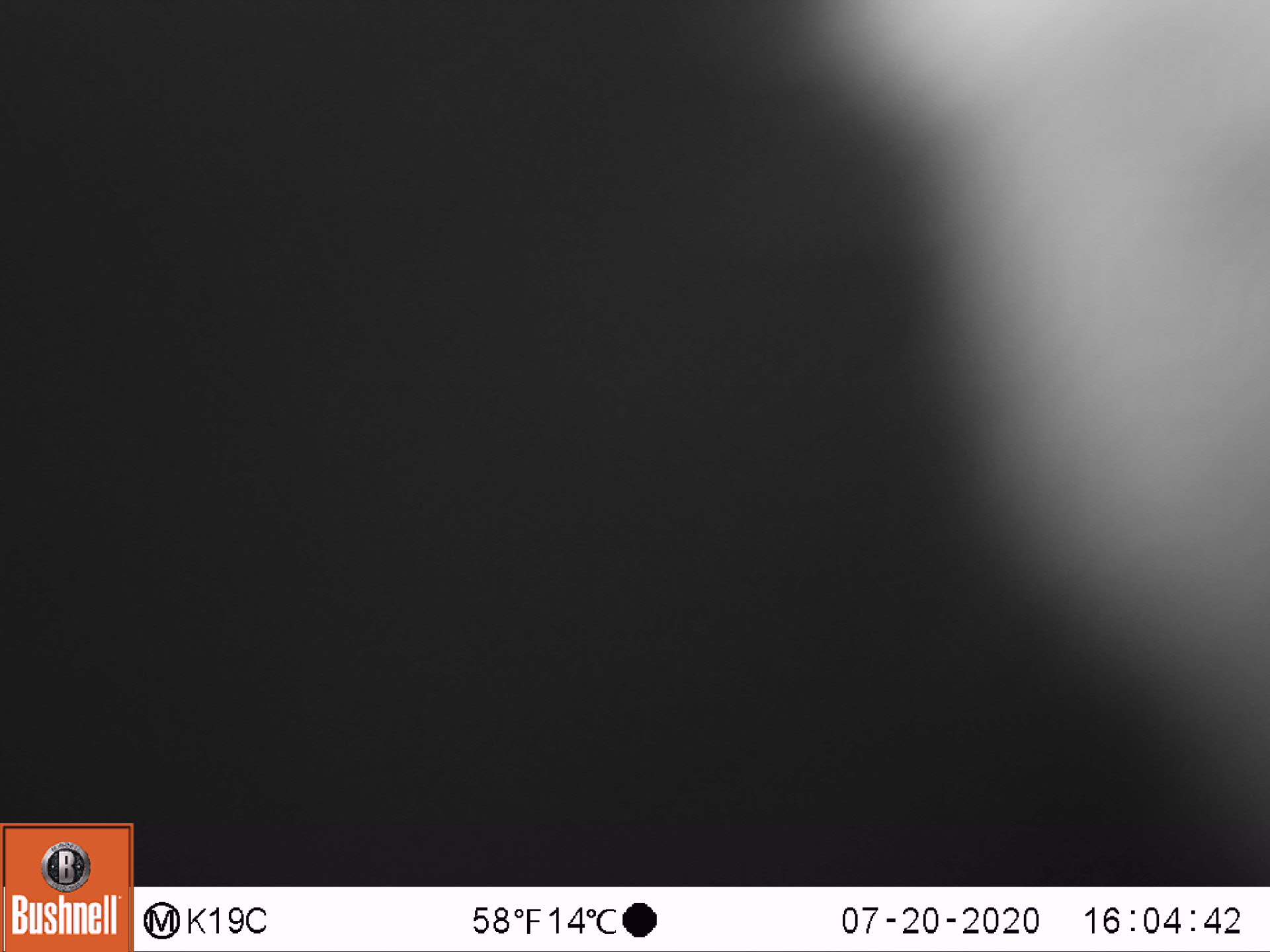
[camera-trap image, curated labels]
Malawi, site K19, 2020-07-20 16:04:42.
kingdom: Animalia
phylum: Chordata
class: Mammalia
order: Primates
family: Galagidae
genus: Galago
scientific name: Galago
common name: lesser bushbabies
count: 1